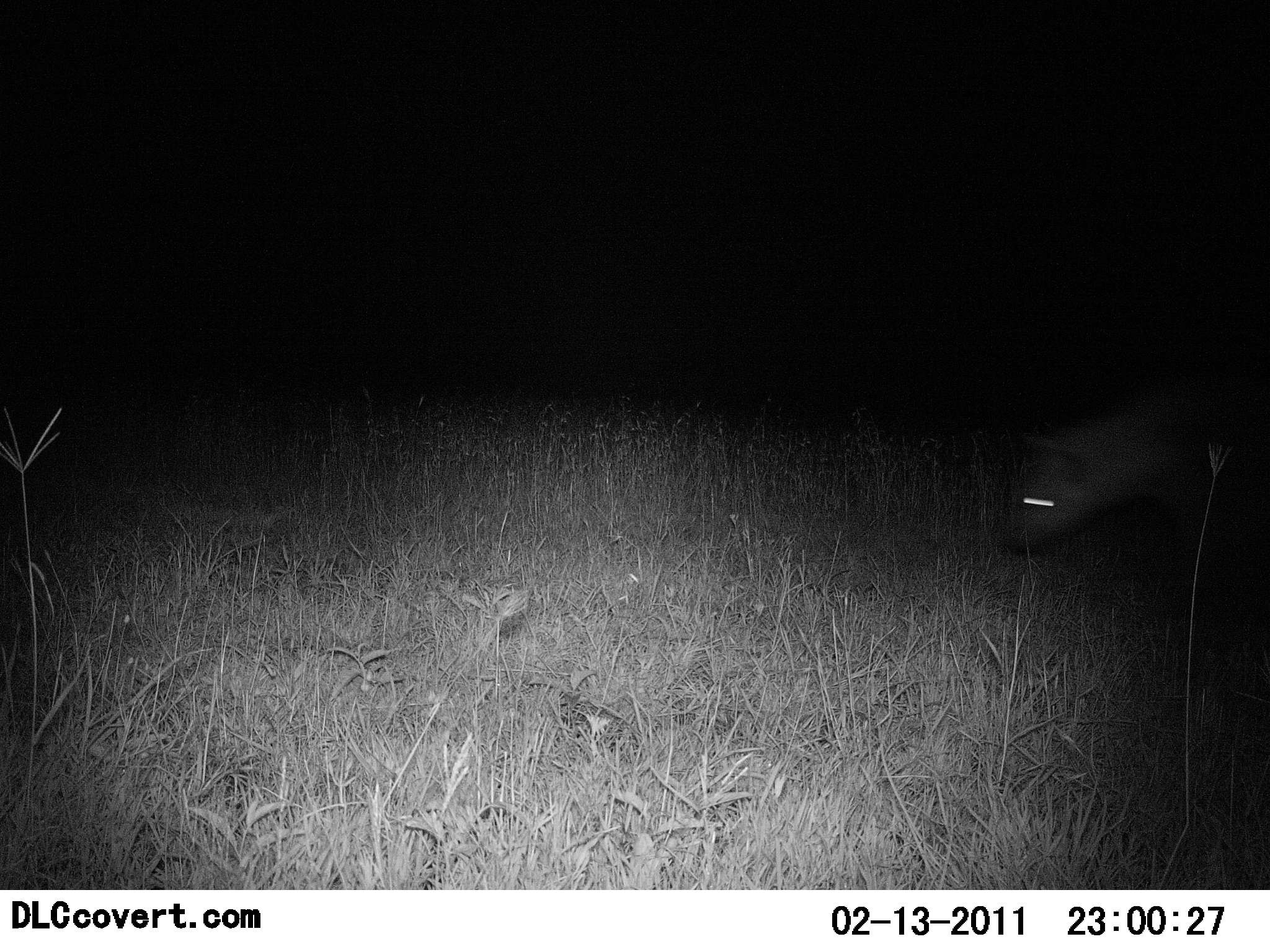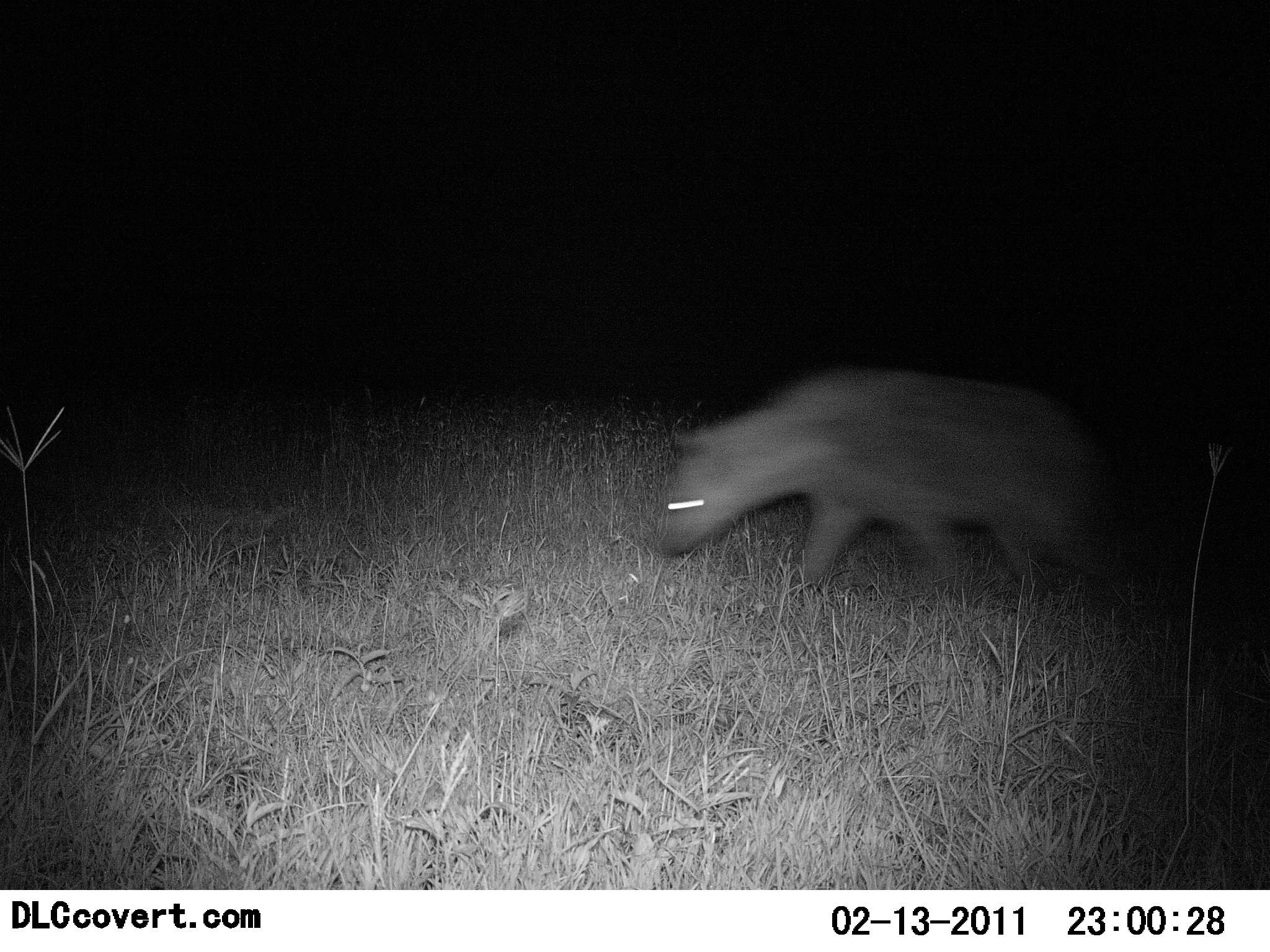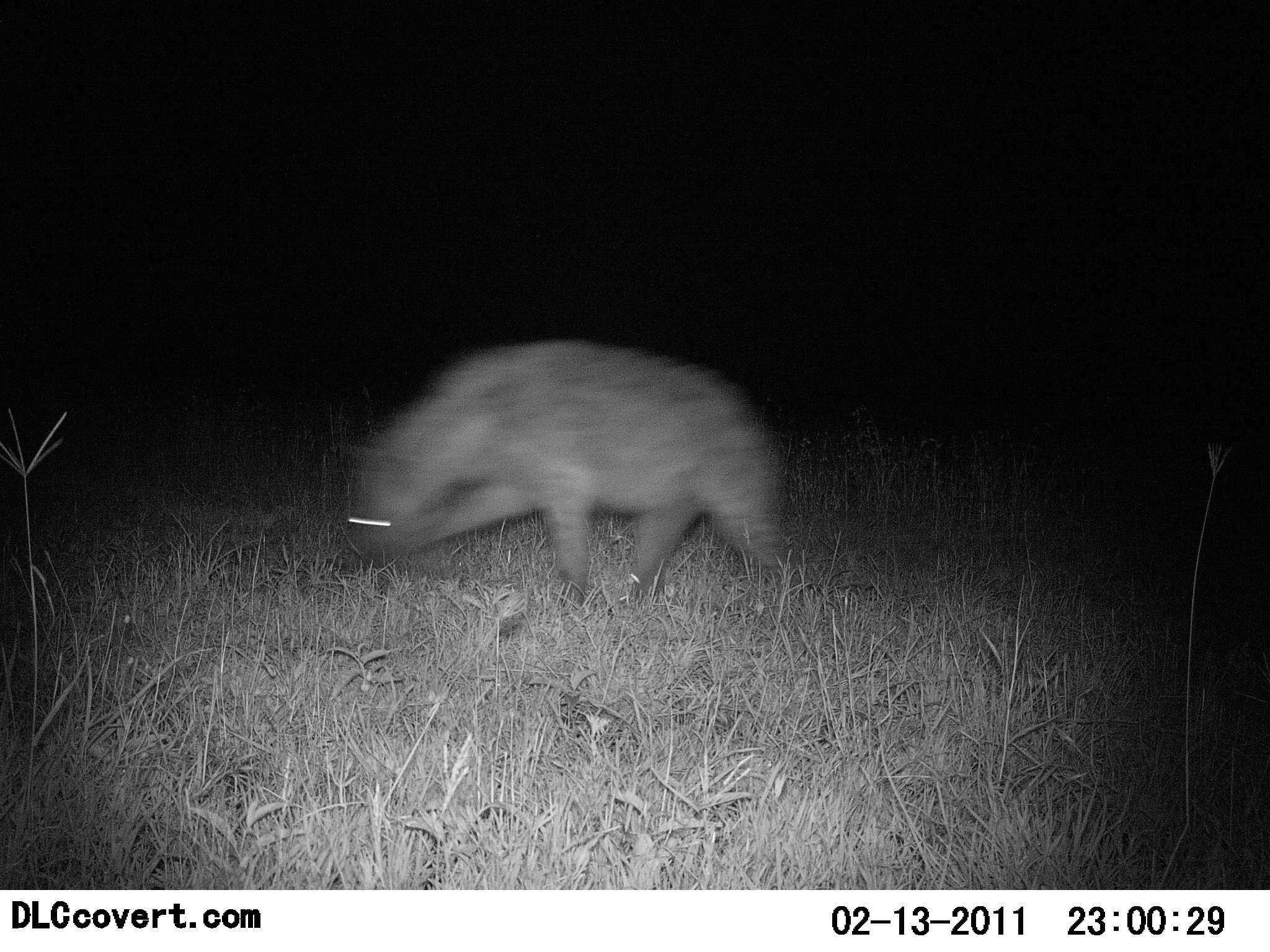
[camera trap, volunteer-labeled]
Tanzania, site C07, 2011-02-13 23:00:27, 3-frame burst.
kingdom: Animalia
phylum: Chordata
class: Mammalia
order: Carnivora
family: Hyaenidae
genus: Crocuta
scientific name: Crocuta crocuta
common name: spotted hyena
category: hyenaspotted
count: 1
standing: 0%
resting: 0%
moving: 100%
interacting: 0%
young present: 0%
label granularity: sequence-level